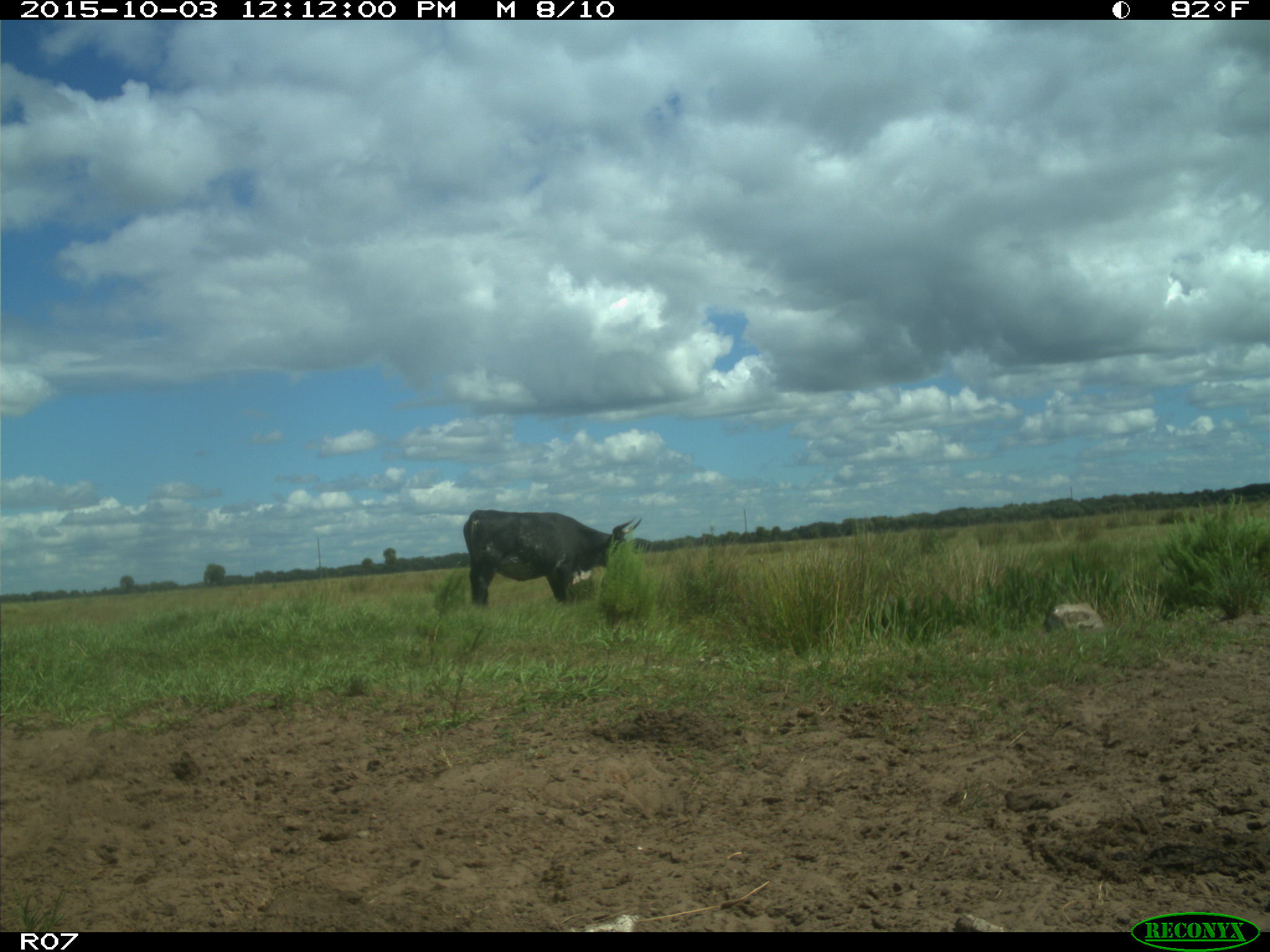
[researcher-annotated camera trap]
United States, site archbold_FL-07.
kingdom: Animalia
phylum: Chordata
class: Mammalia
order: Artiodactyla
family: Bovidae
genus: Bos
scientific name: Bos taurus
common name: domestic cow